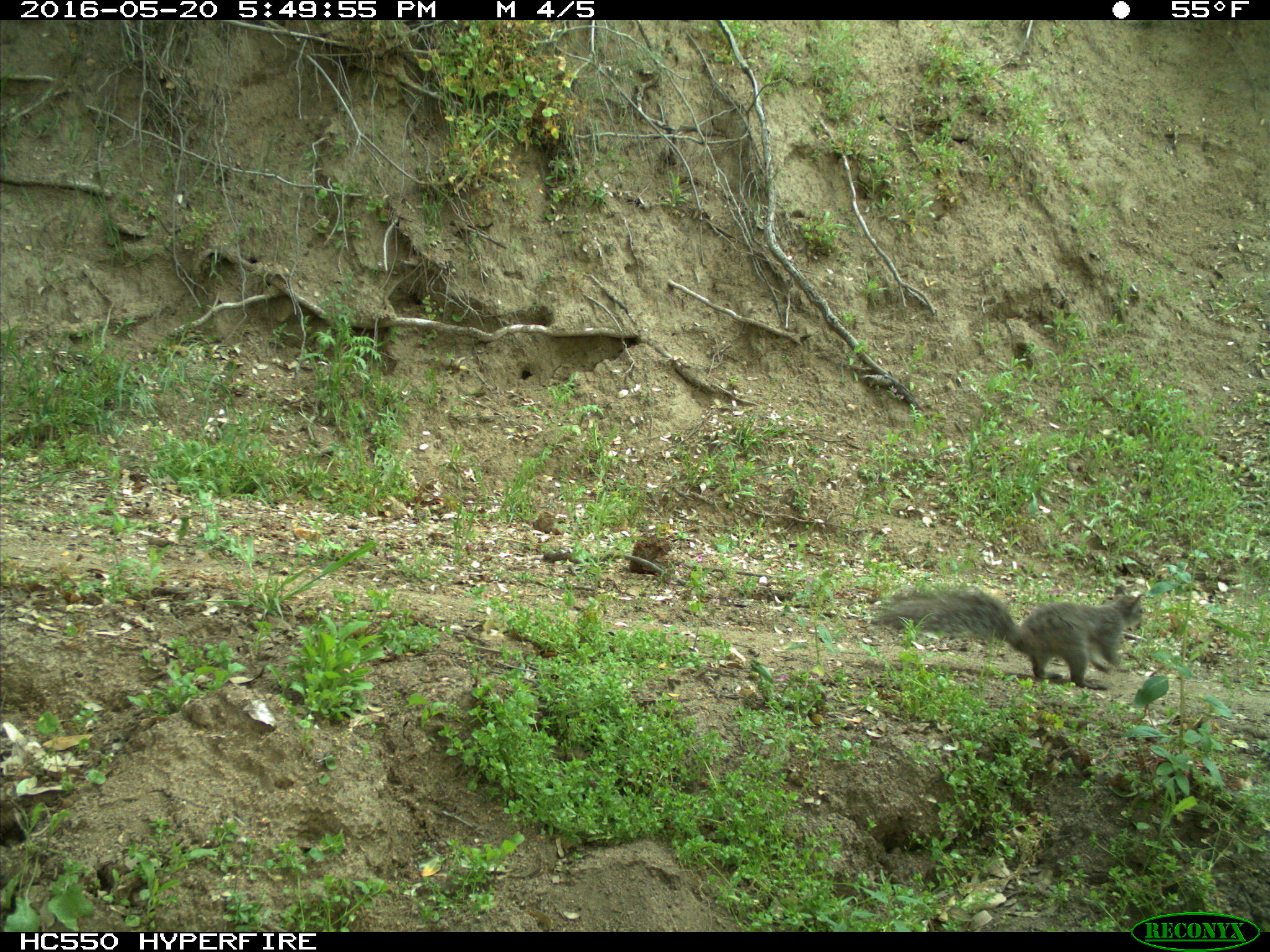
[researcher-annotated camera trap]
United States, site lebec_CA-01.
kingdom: Animalia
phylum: Chordata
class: Mammalia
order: Rodentia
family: Sciuridae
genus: Sciurus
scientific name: Sciurus carolinensis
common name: eastern gray squirrel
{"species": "Sciurus carolinensis (eastern gray squirrel)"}